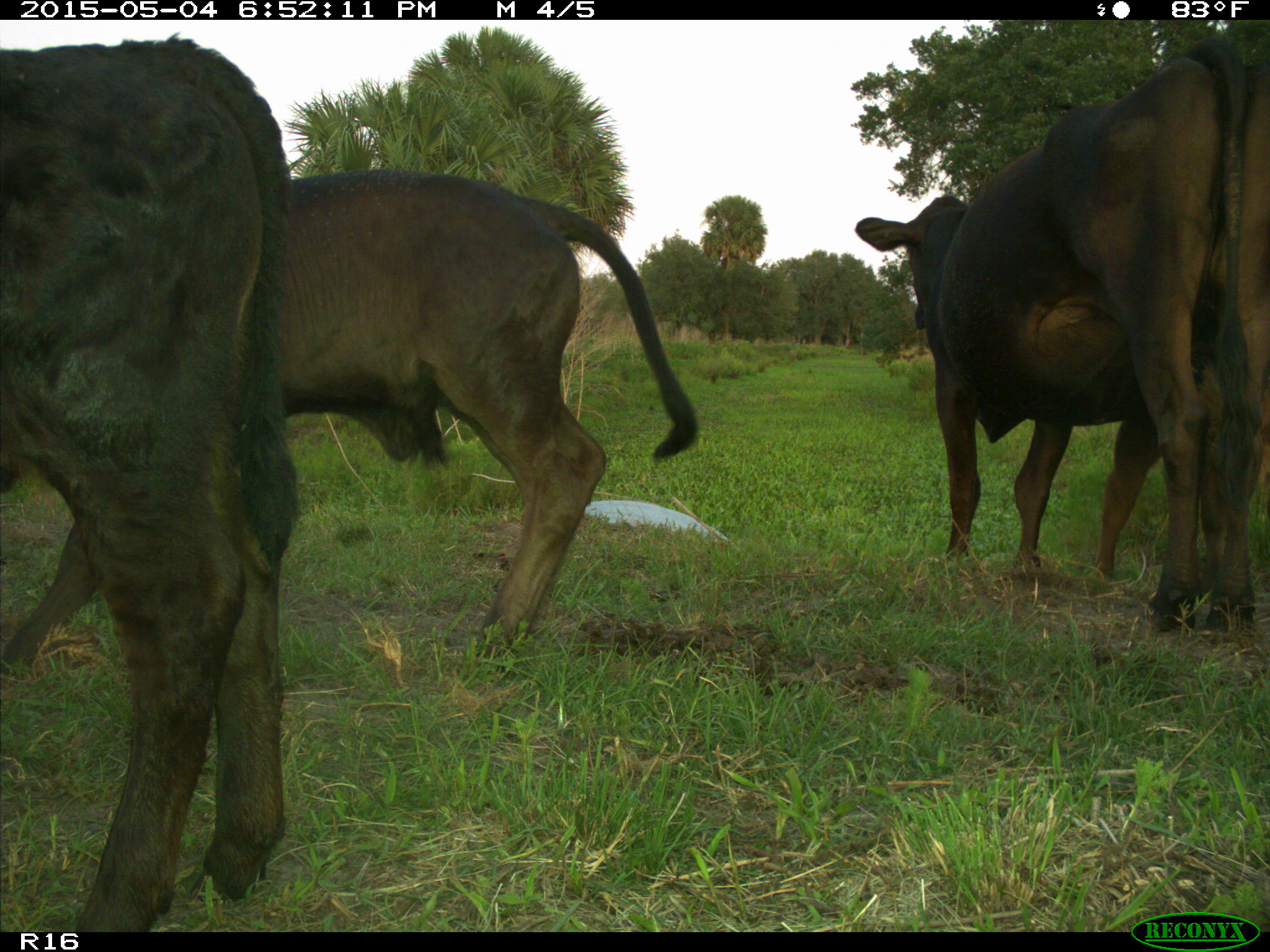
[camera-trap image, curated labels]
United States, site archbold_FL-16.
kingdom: Animalia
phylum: Chordata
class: Mammalia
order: Artiodactyla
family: Bovidae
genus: Bos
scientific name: Bos taurus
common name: domestic cow